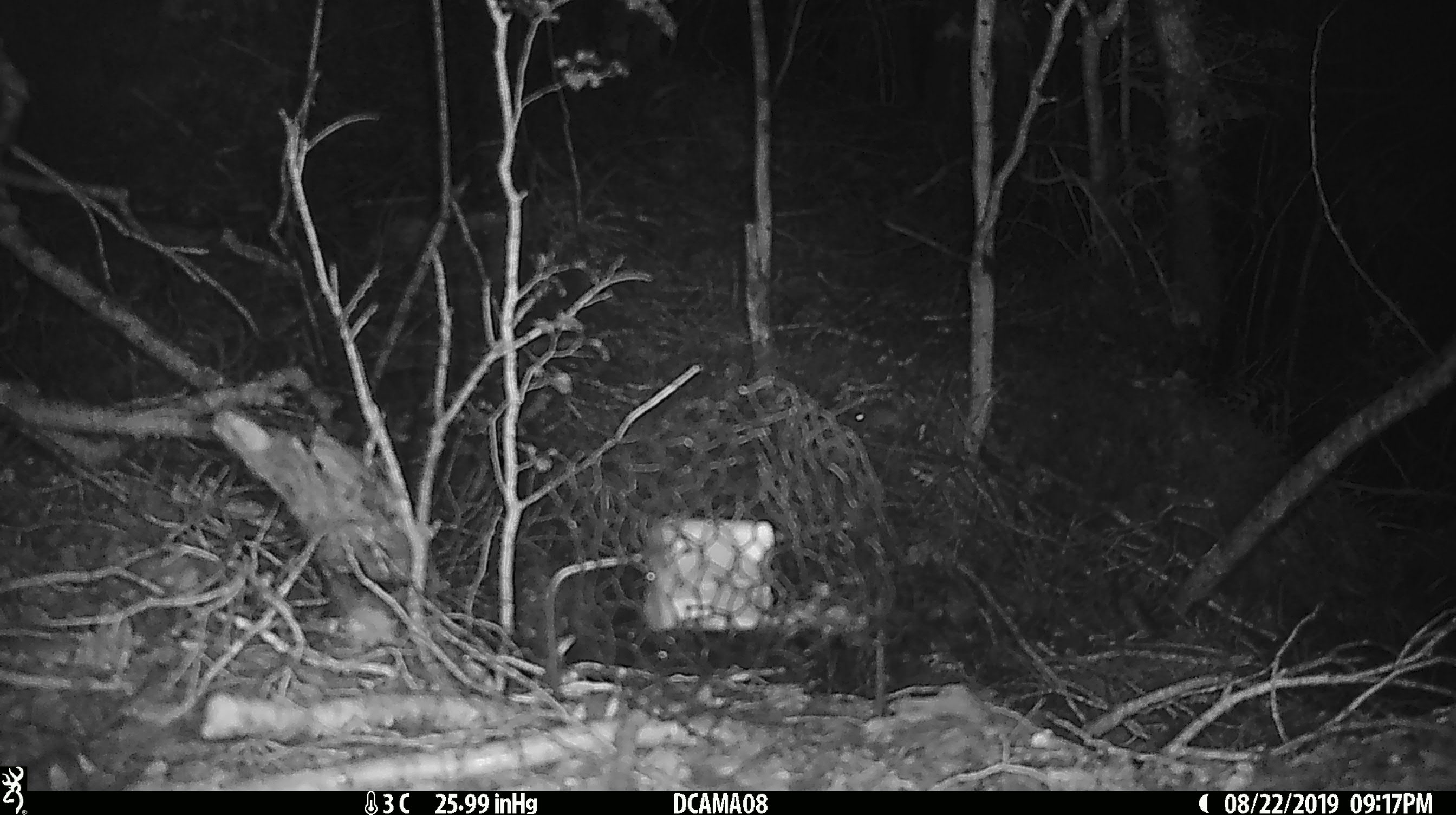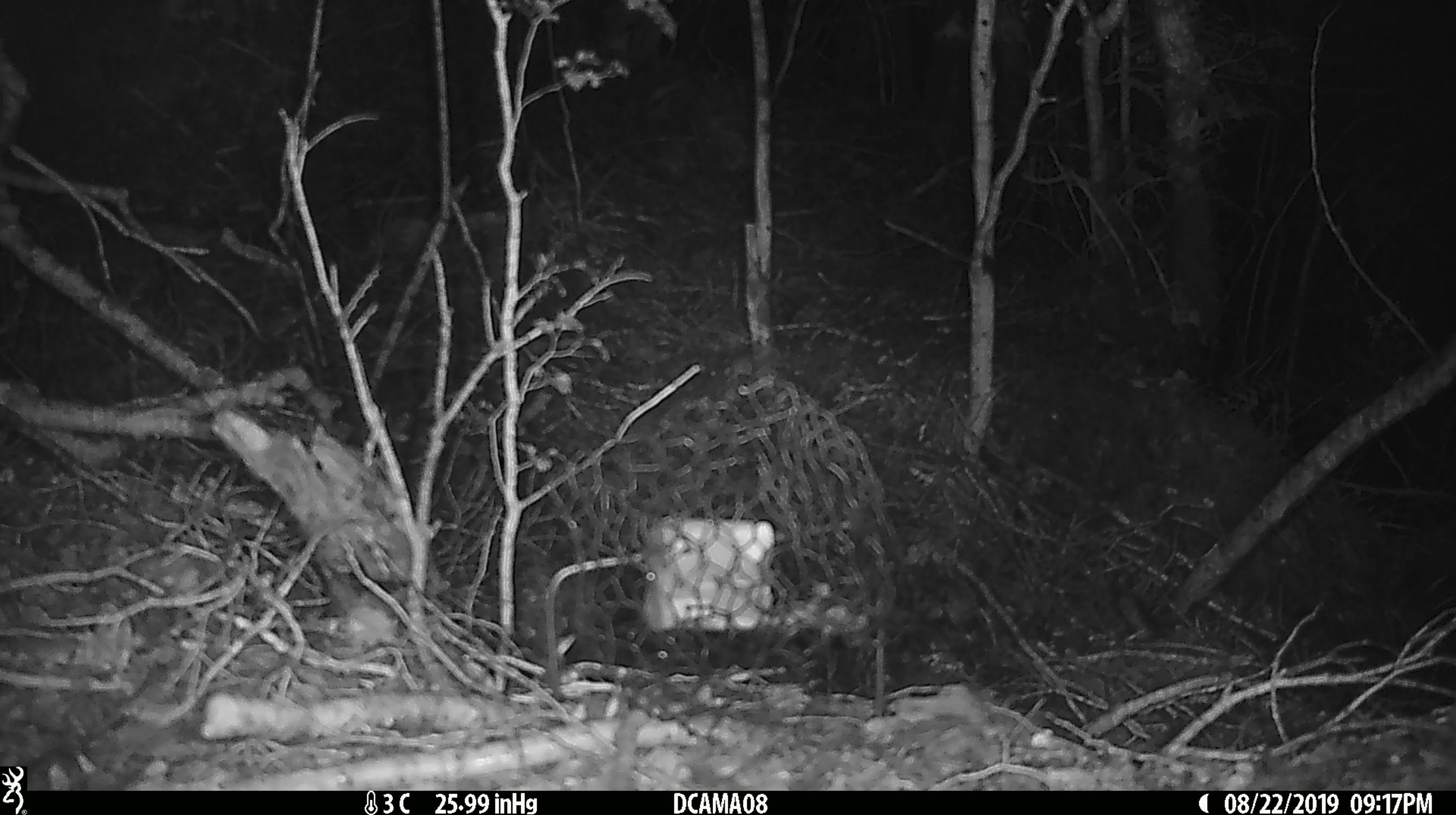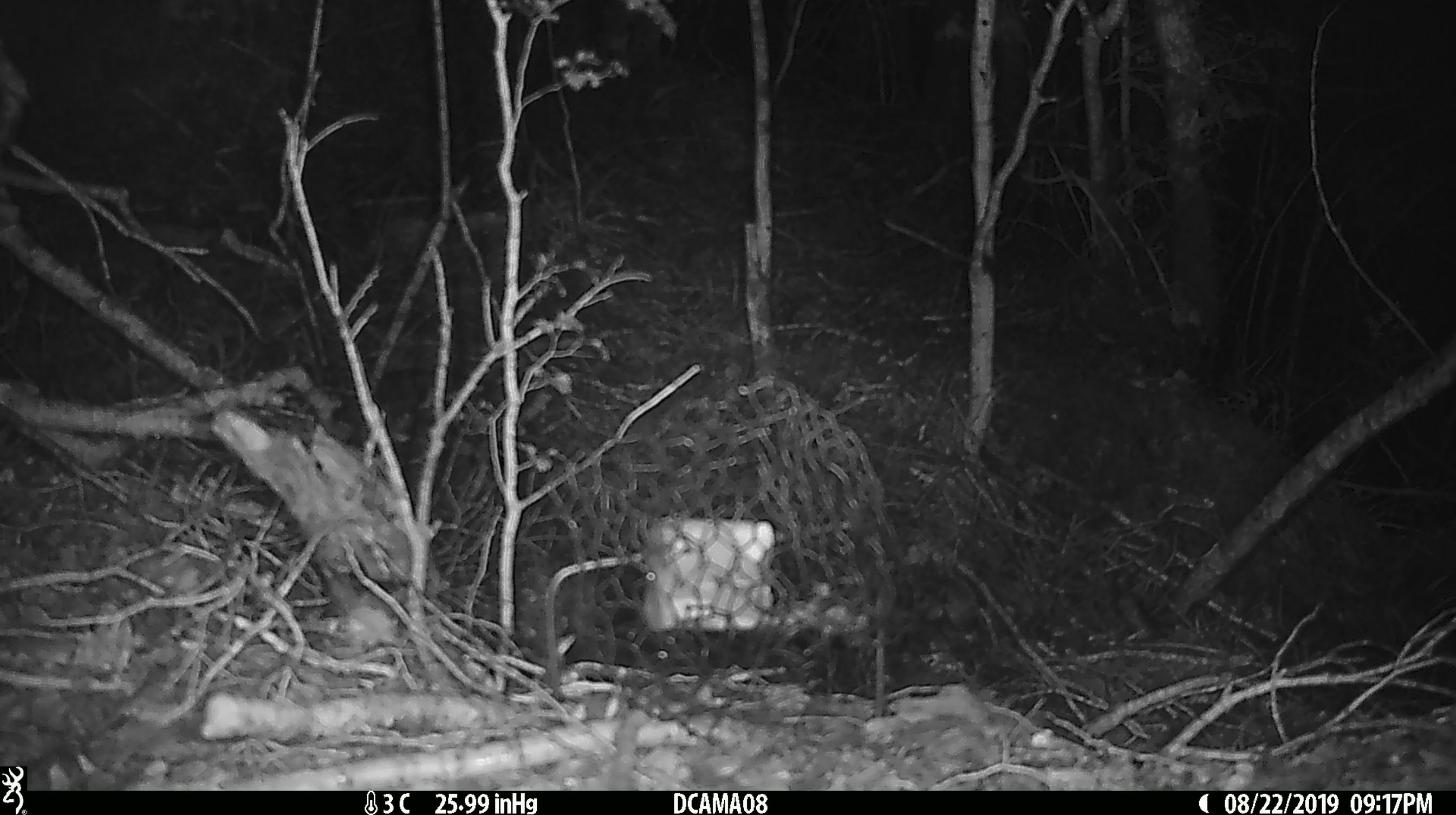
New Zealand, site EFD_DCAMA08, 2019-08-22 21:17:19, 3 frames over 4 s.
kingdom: Animalia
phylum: Chordata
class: Mammalia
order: Rodentia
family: Muridae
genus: Mus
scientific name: Mus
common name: mouse